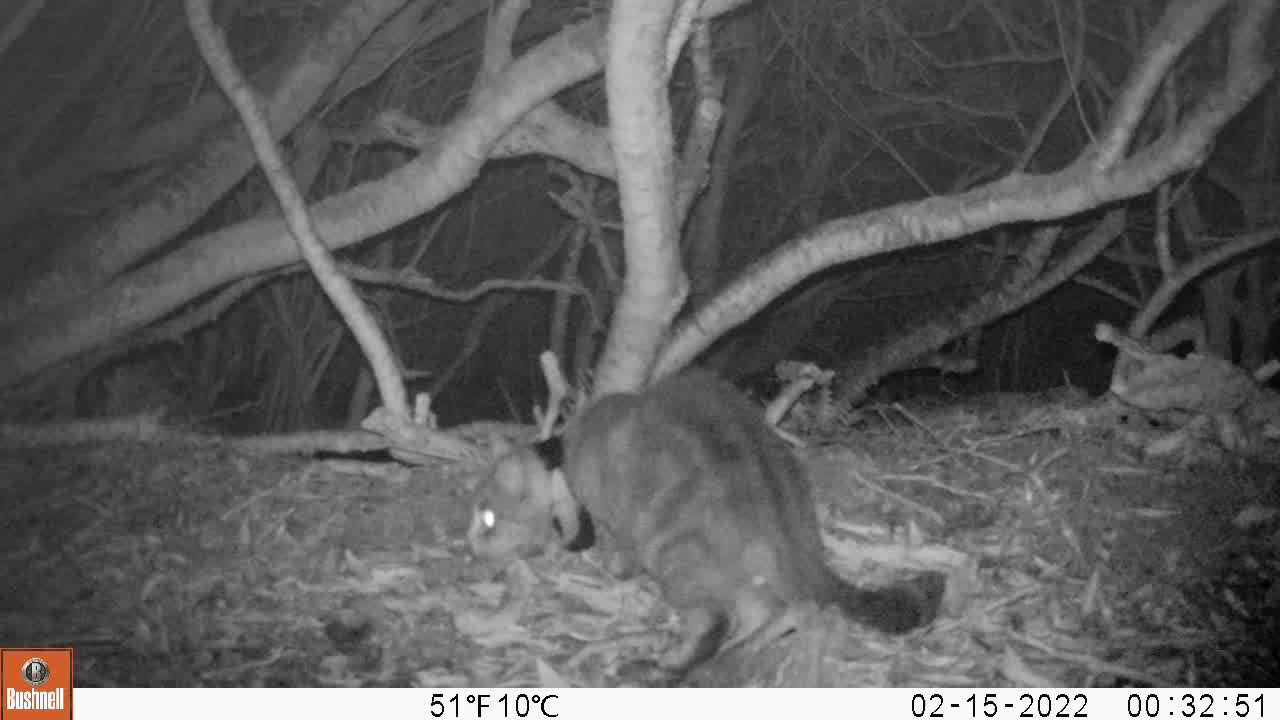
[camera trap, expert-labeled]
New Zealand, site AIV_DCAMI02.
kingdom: Animalia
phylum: Chordata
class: Mammalia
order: Carnivora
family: Felidae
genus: Felis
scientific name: Felis catus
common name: domestic cat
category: cat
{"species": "cat (domestic cat) (Felis catus)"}